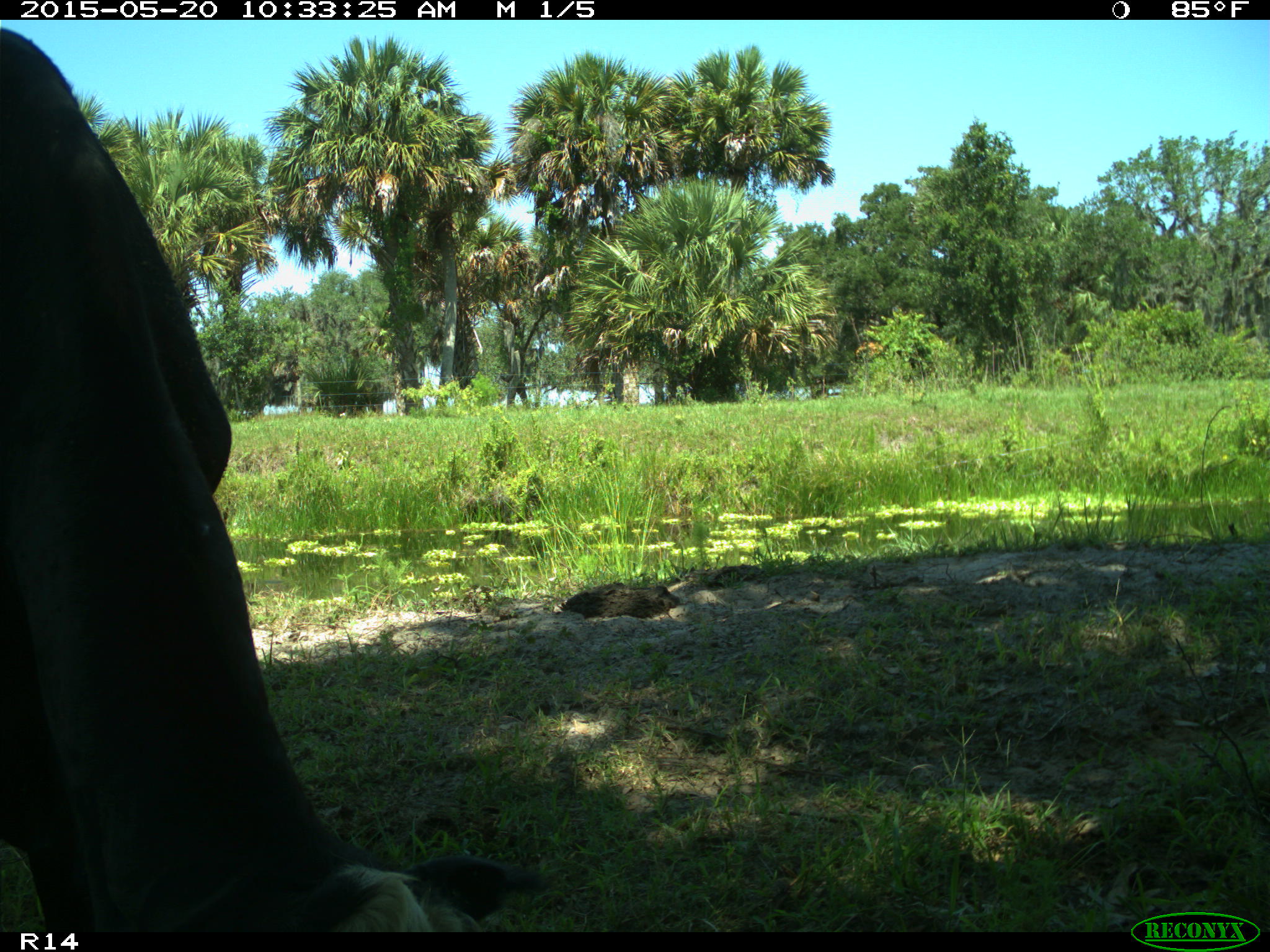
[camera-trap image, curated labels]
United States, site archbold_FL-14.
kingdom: Animalia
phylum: Chordata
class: Mammalia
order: Artiodactyla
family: Bovidae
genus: Bos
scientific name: Bos taurus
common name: domestic cow